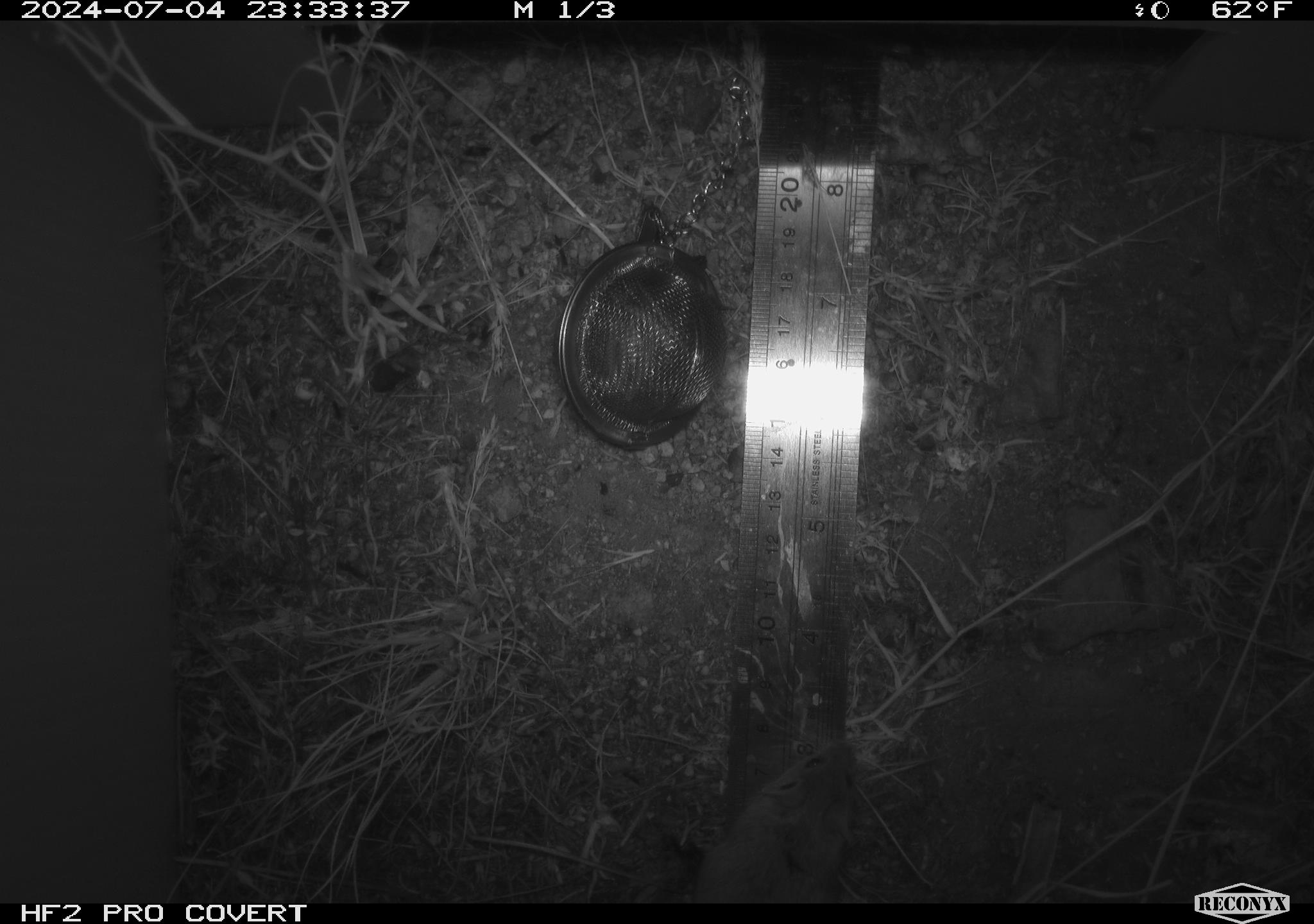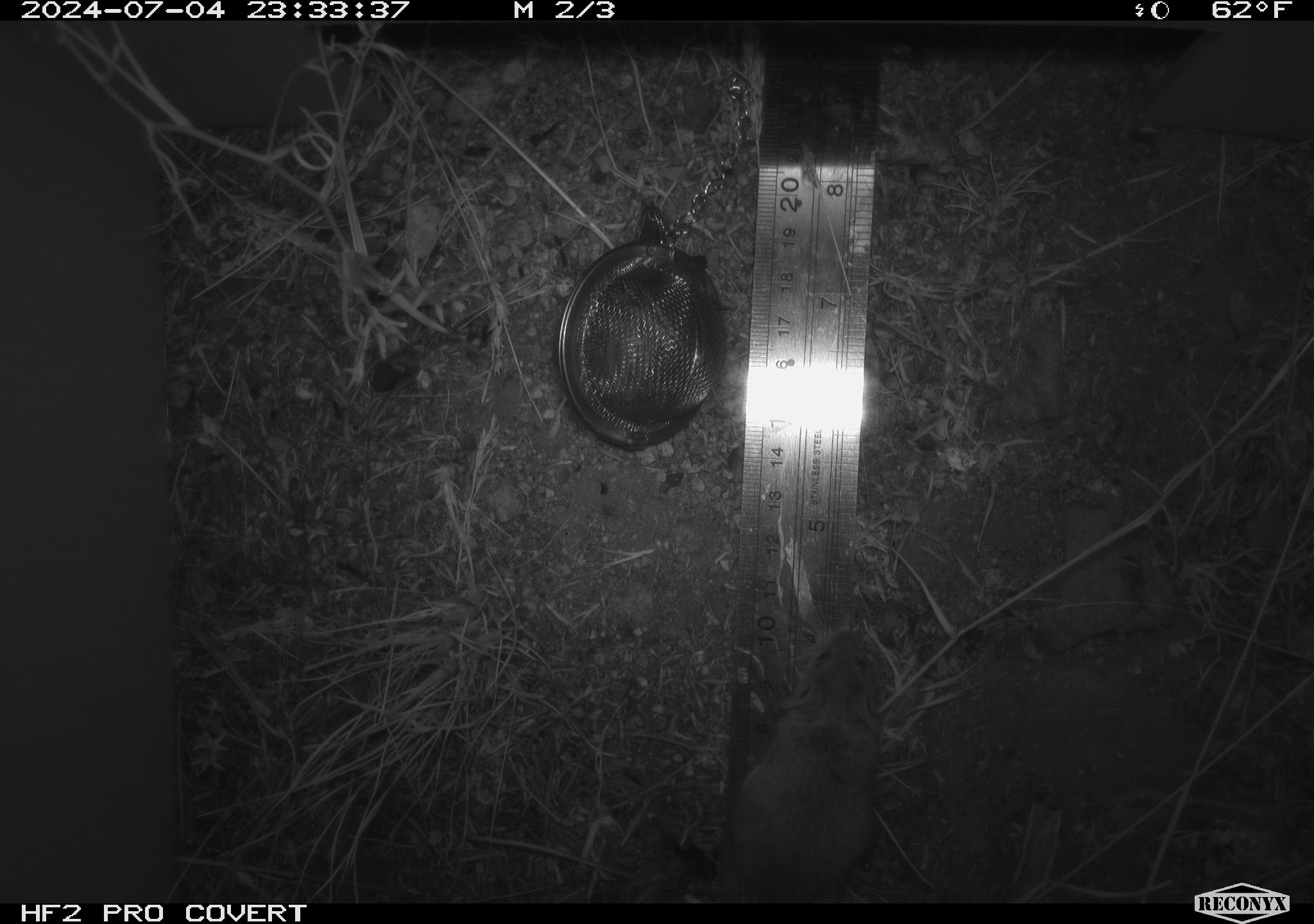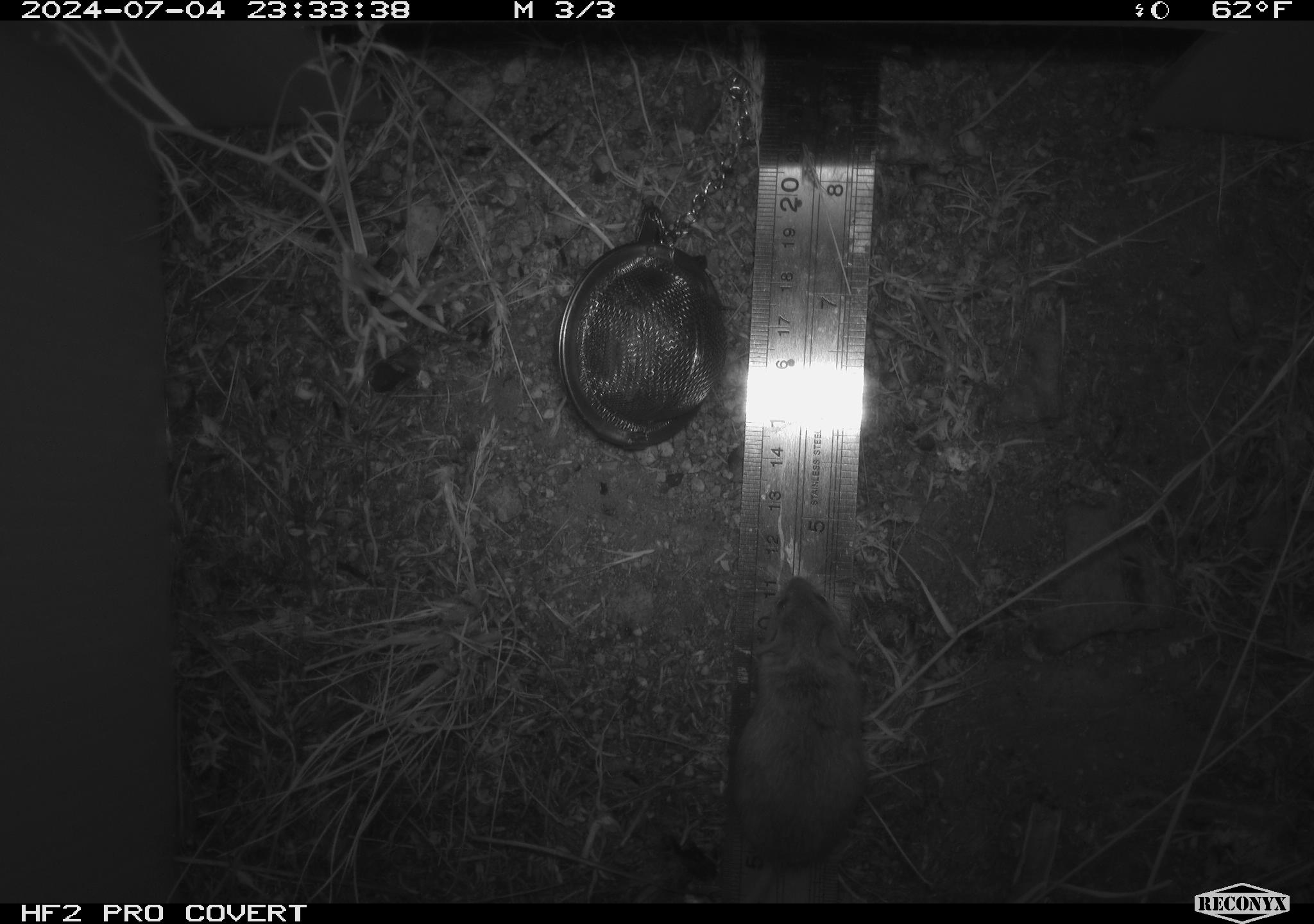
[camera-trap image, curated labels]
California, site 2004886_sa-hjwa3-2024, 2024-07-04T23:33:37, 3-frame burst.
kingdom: Animalia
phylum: Chordata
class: Mammalia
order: Rodentia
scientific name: Rodentia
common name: rodent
Rodent (Rodentia).